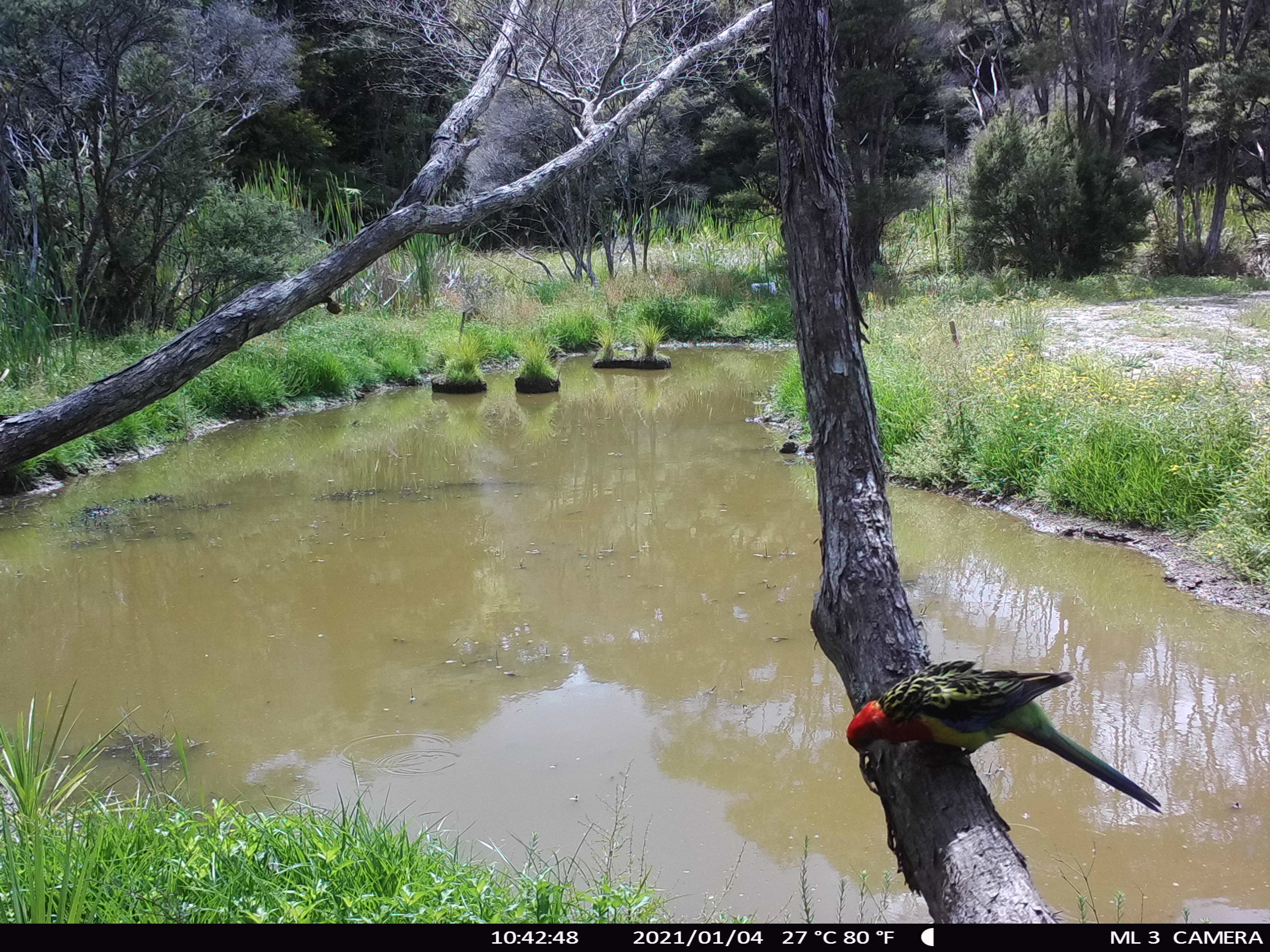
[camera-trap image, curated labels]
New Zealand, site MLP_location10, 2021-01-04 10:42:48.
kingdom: Animalia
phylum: Chordata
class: Aves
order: Psittaciformes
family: Psittaculidae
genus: Platycercus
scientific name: Platycercus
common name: rosella